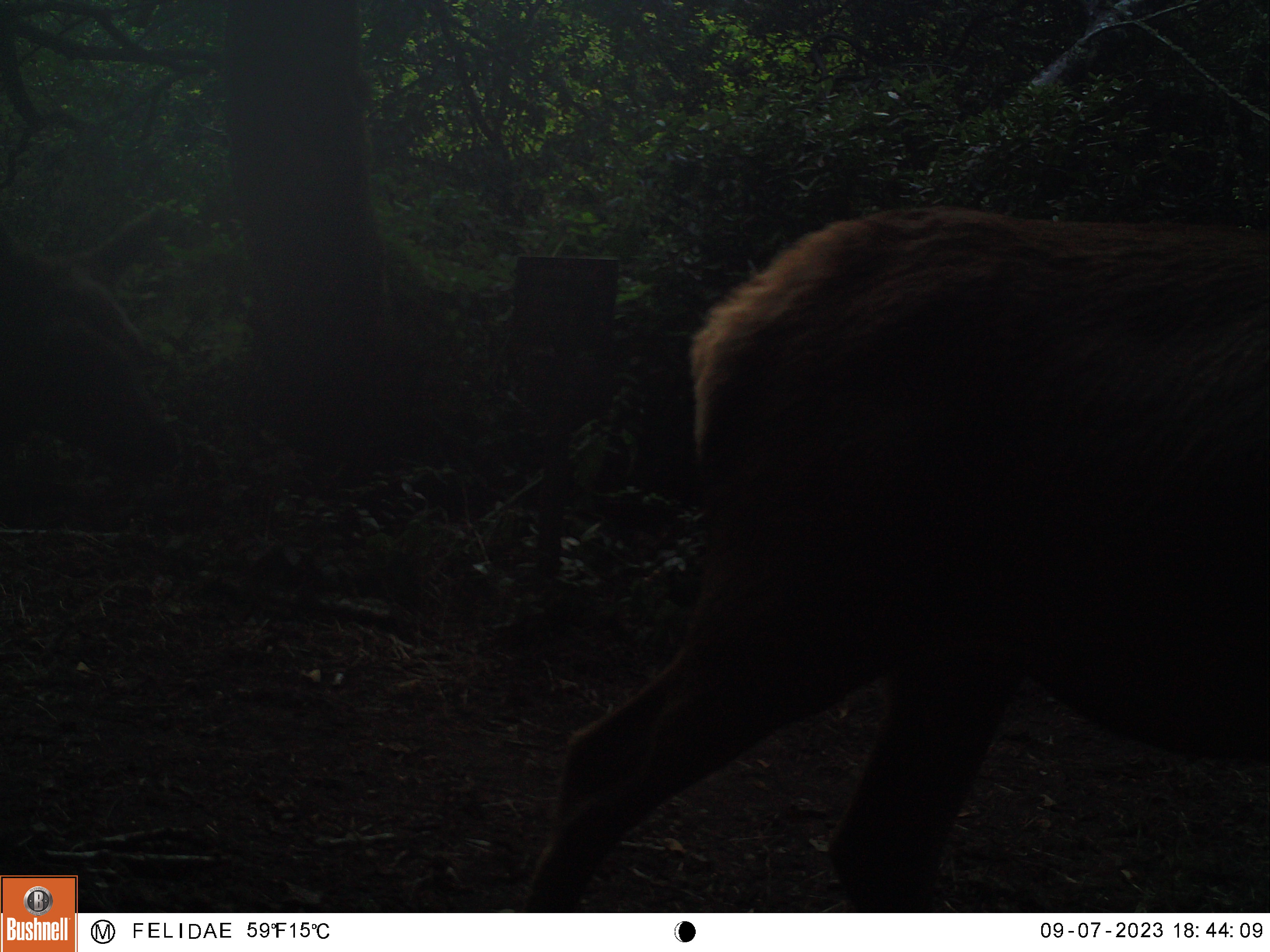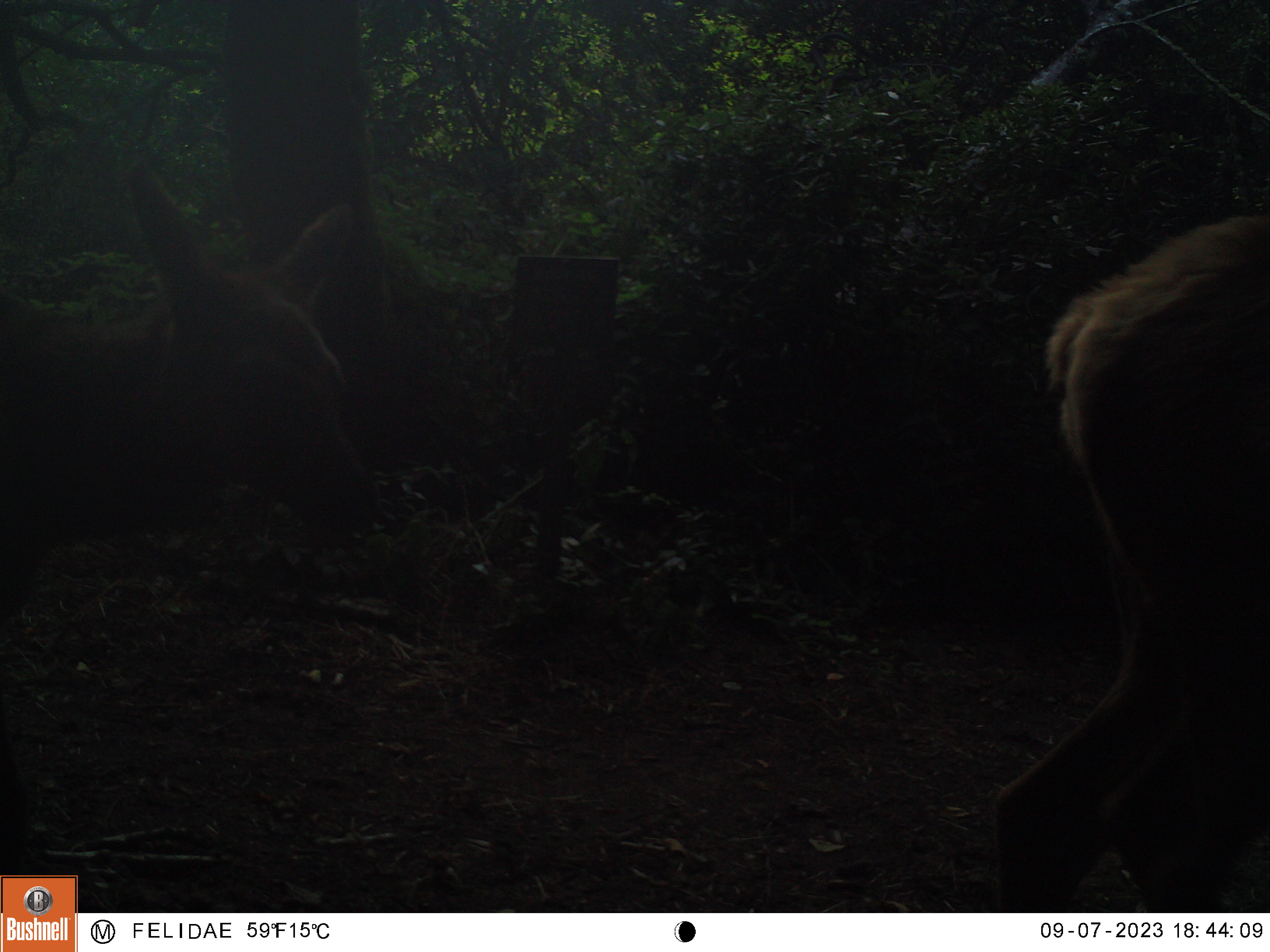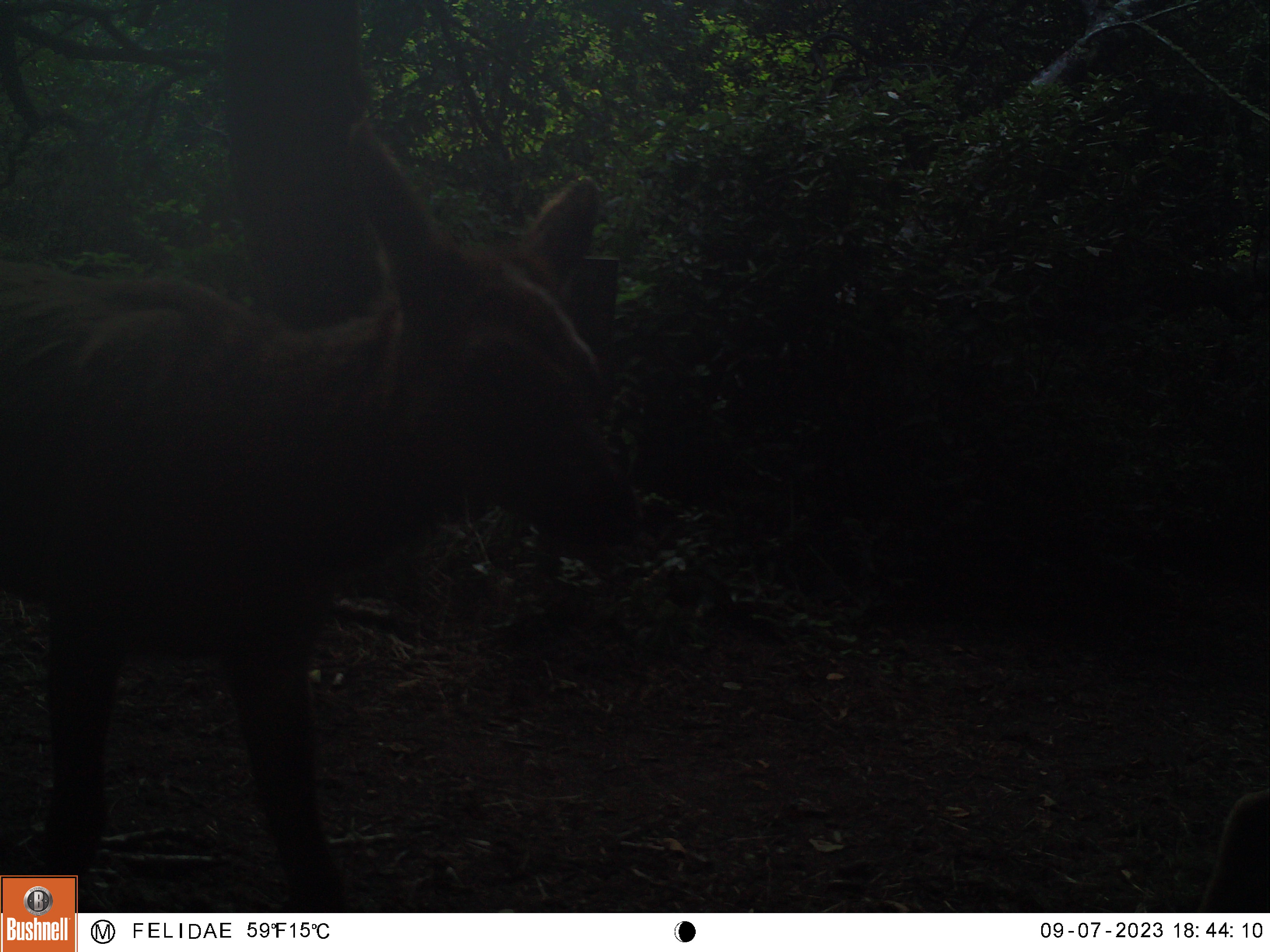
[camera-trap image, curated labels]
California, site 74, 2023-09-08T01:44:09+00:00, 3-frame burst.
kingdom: Animalia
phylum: Chordata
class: Mammalia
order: Artiodactyla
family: Cervidae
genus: Cervus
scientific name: Cervus canadensis nannodes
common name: tule elk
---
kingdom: Animalia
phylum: Chordata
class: Mammalia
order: Artiodactyla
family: Cervidae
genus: Odocoileus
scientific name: Odocoileus hemionus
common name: mule deer